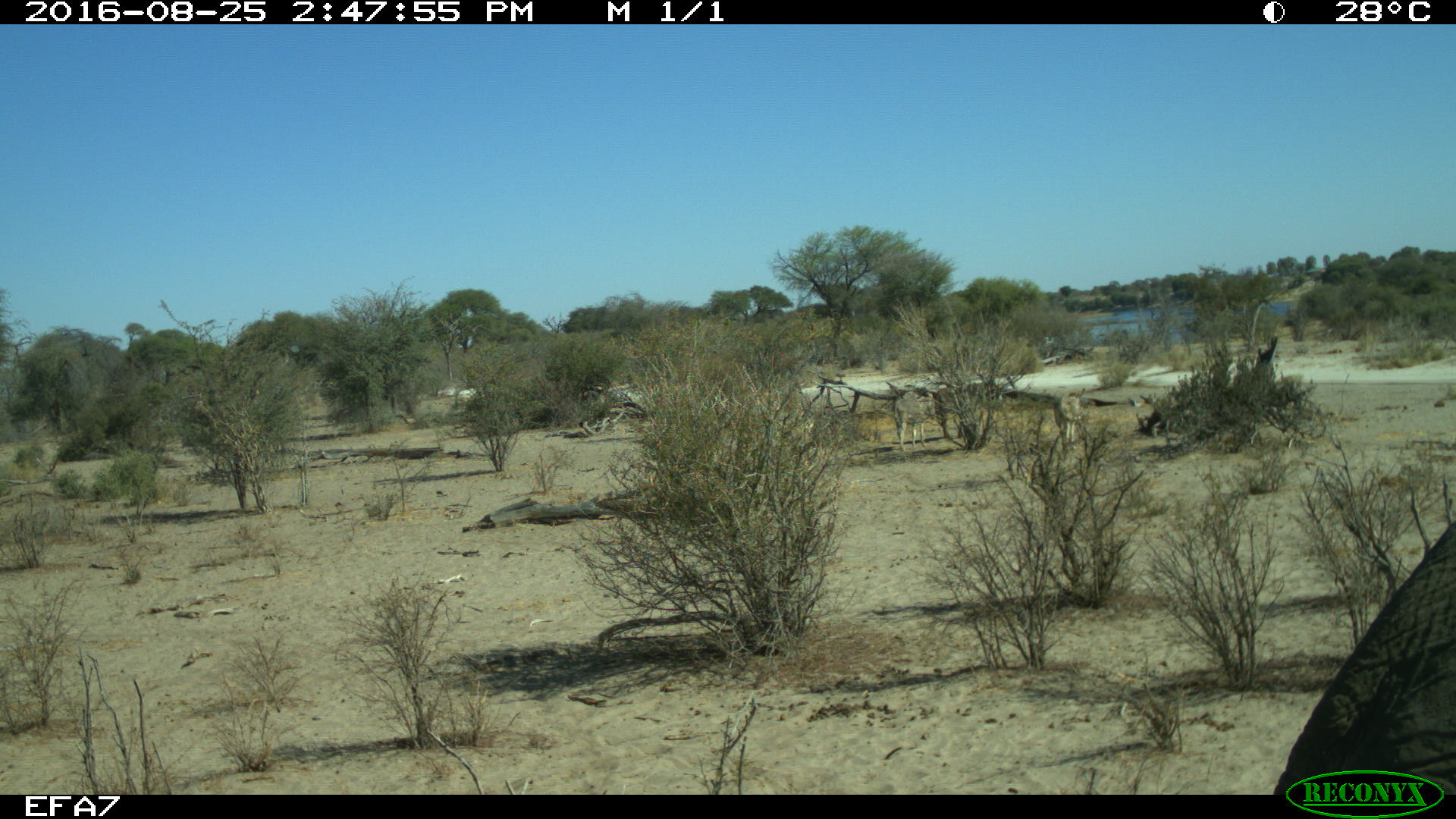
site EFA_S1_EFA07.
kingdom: Animalia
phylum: Chordata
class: Mammalia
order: Artiodactyla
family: Bovidae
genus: Connochaetes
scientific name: Connochaetes taurinus taurinus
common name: blue wildebeest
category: wildebeestblue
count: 2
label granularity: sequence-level